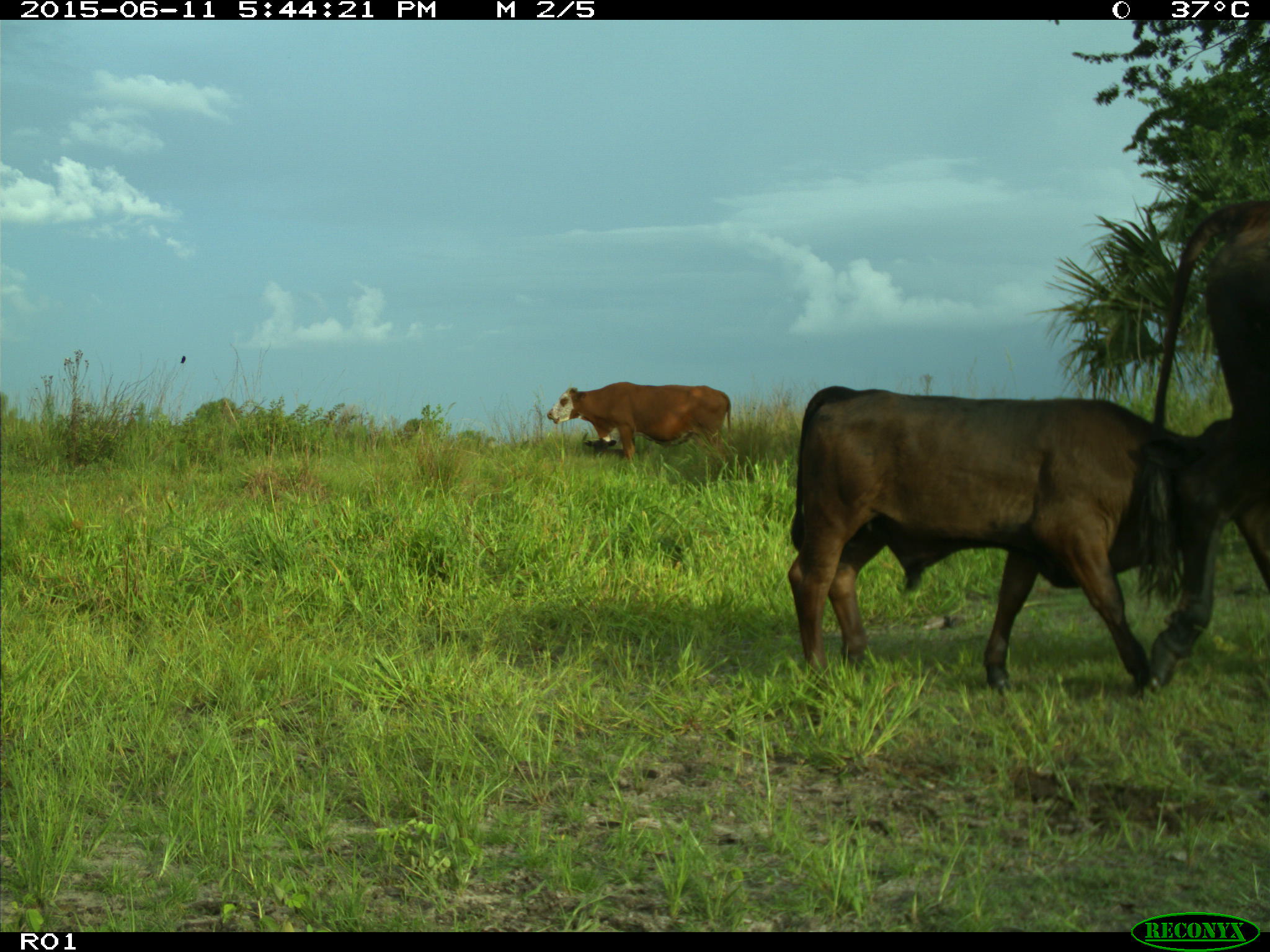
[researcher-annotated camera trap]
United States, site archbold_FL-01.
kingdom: Animalia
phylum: Chordata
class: Mammalia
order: Artiodactyla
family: Bovidae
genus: Bos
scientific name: Bos taurus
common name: domestic cow